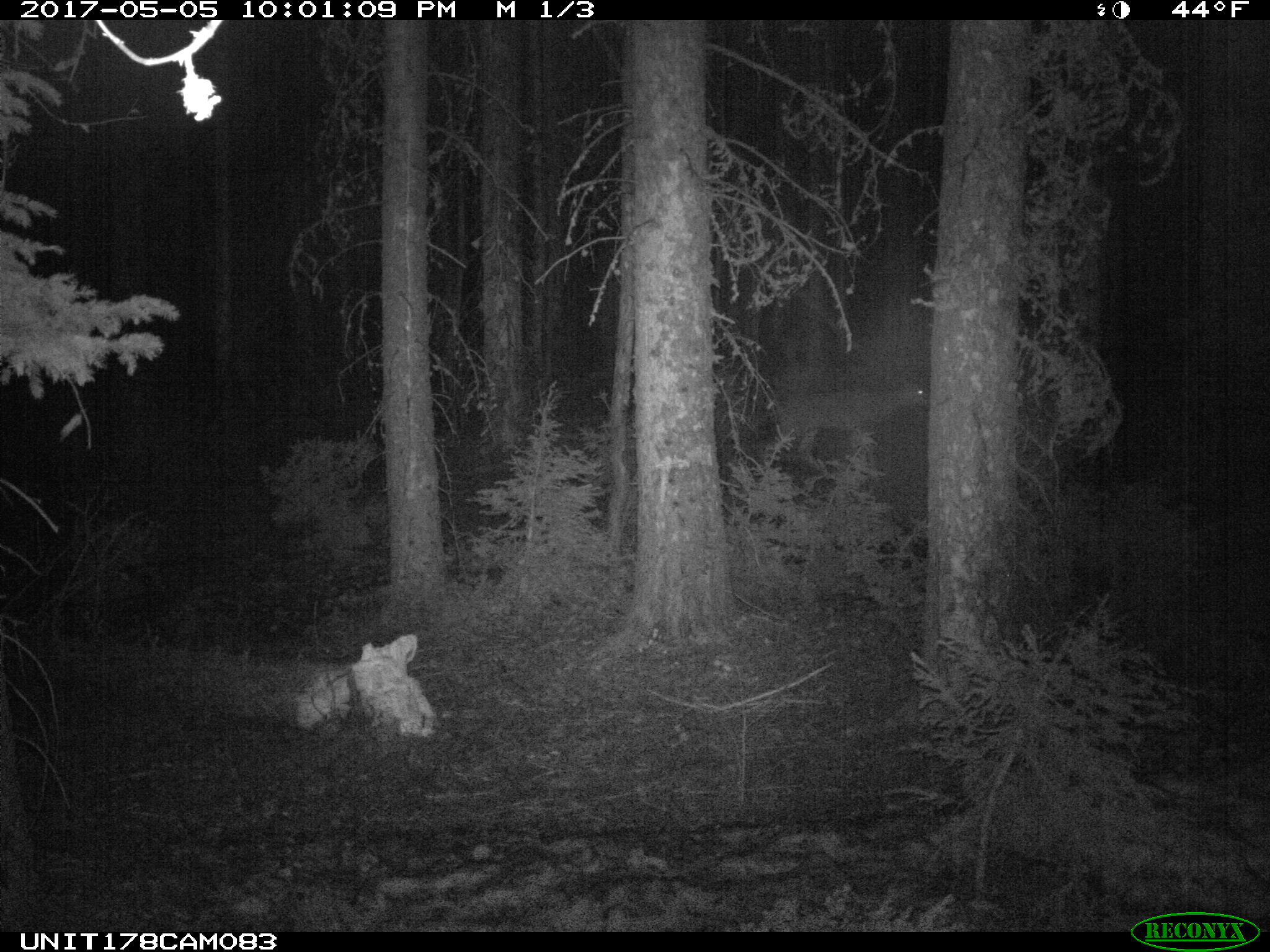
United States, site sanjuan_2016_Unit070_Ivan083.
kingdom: Animalia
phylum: Chordata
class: Mammalia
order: Artiodactyla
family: Cervidae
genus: Odocoileus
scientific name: Odocoileus hemionus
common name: mule deer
Odocoileus hemionus (mule deer).